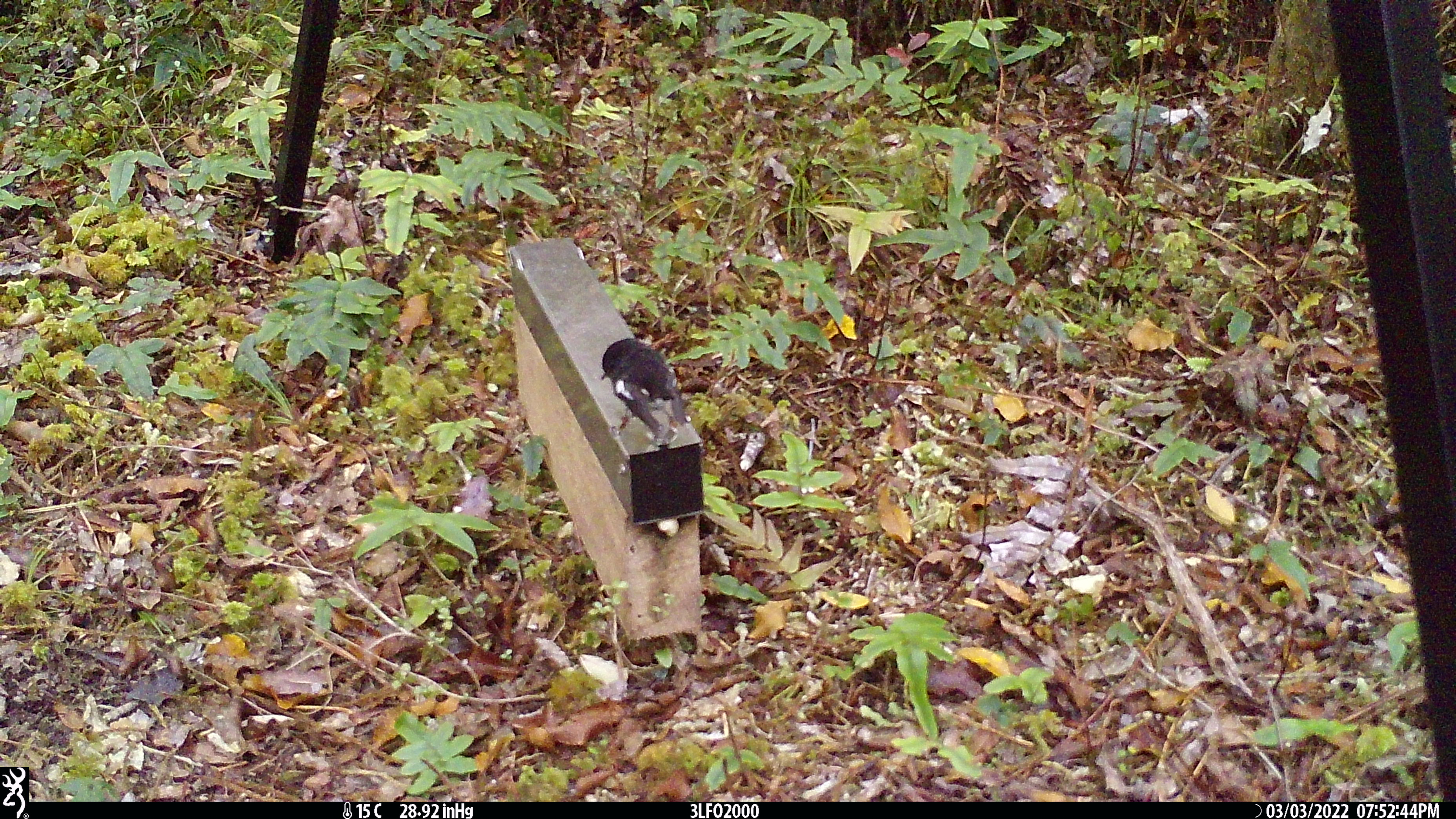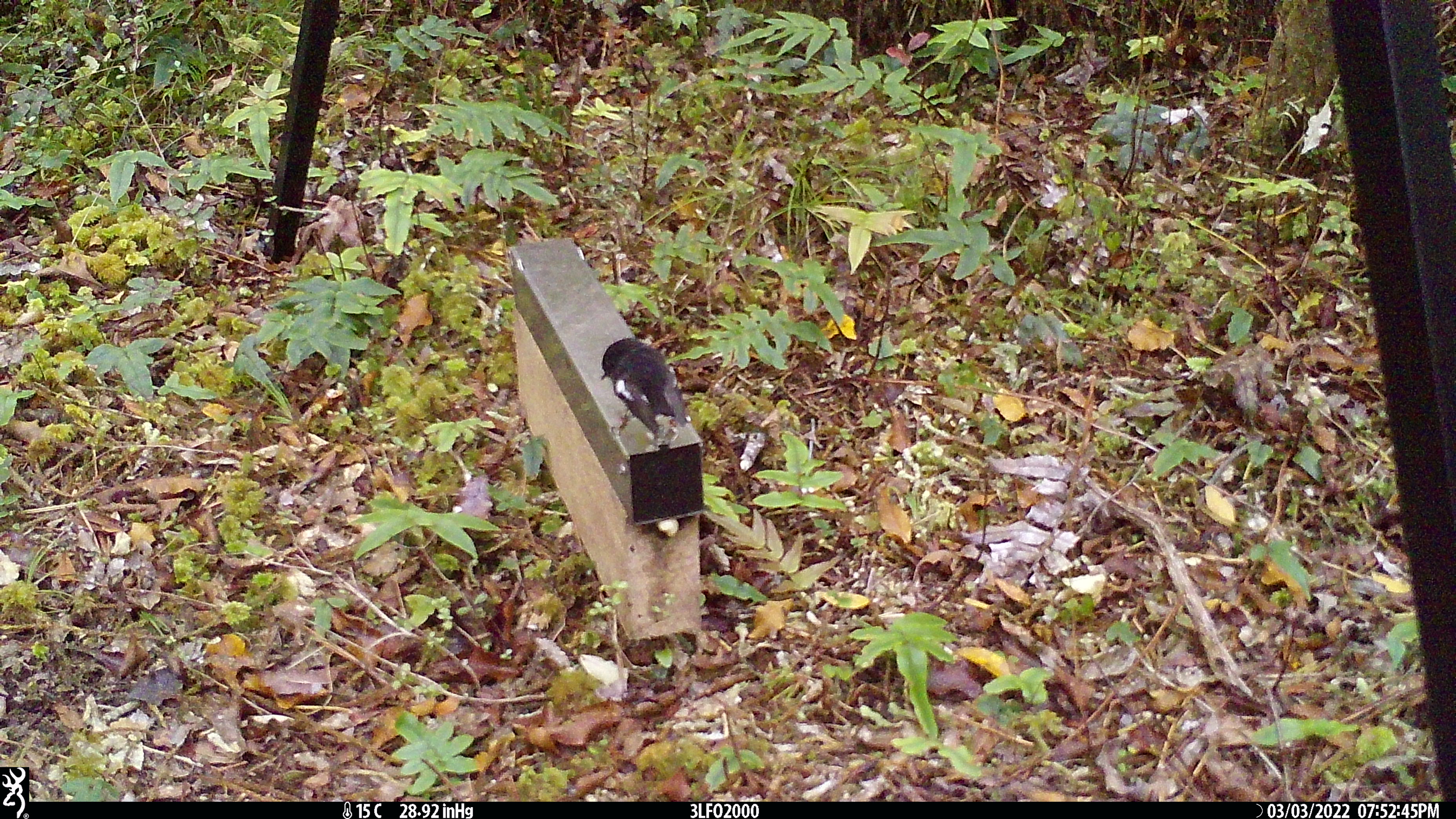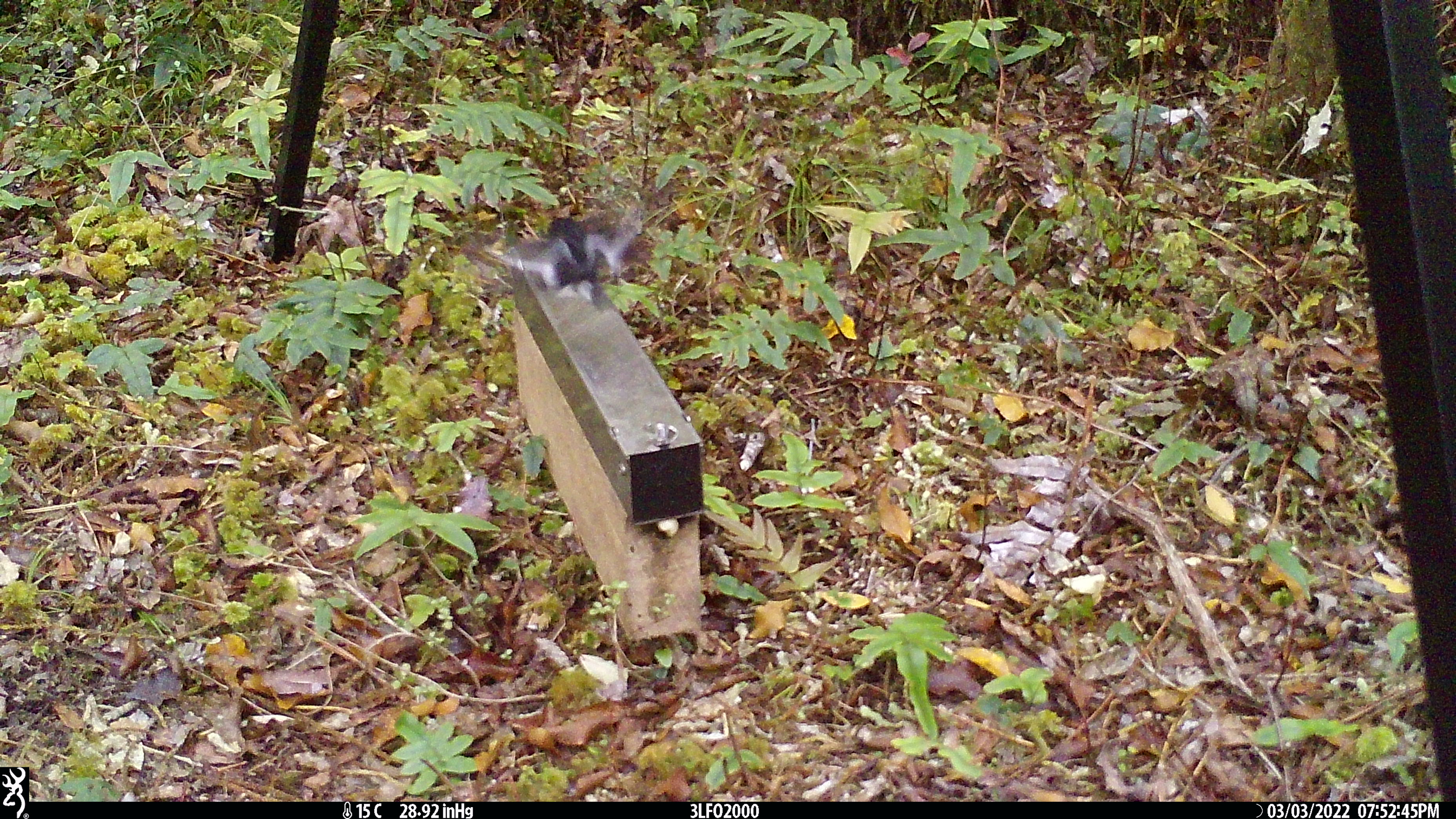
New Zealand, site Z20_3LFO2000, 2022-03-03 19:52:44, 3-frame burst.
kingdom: Animalia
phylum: Chordata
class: Aves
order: Passeriformes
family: Petroicidae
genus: Petroica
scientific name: Petroica macrocephala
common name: tomtit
Tomtit (Petroica macrocephala).